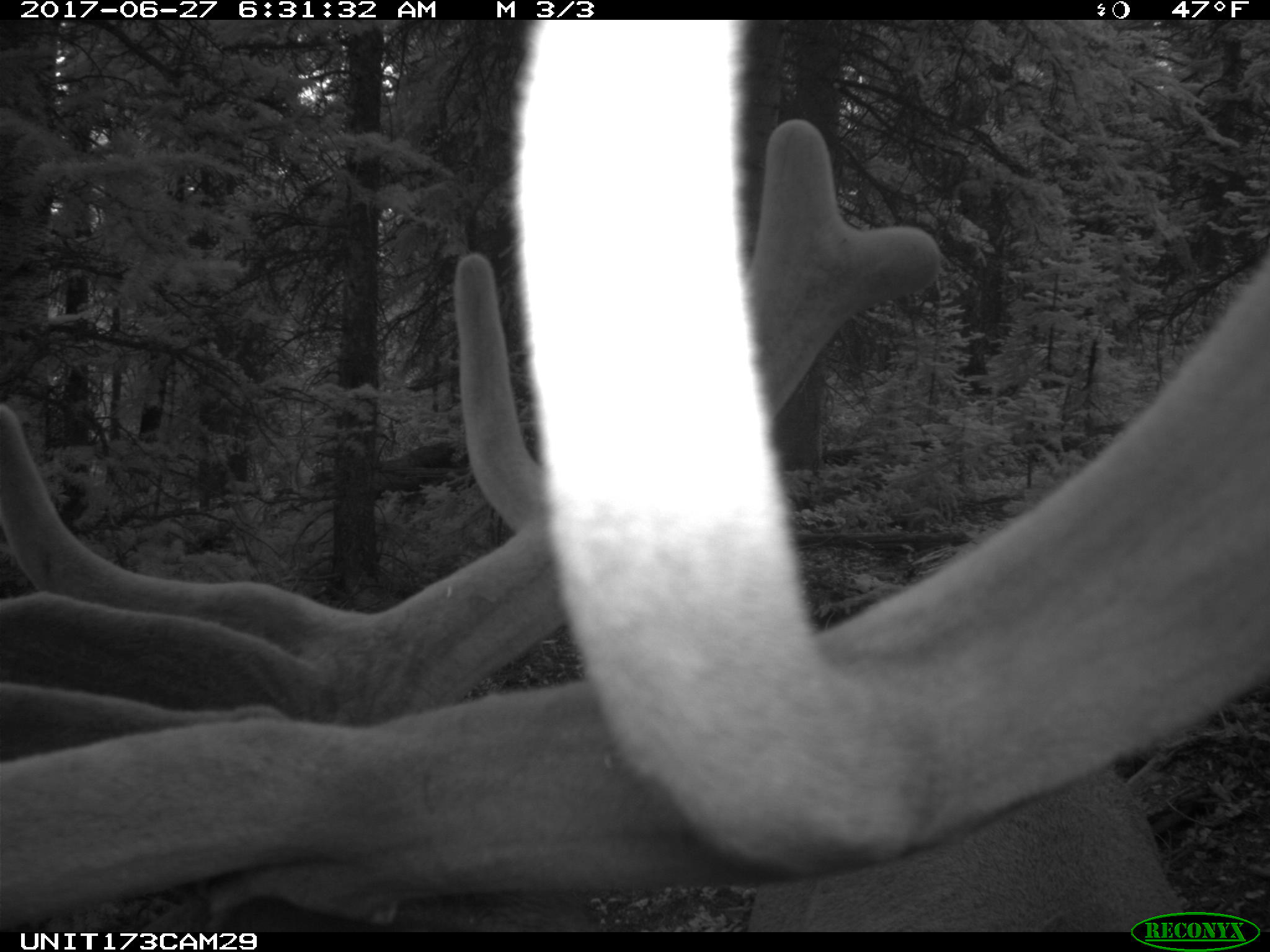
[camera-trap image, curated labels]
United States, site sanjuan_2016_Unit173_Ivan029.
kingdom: Animalia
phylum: Chordata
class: Mammalia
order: Artiodactyla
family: Cervidae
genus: Cervus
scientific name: Cervus elaphus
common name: red deer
Cervus elaphus (red deer).